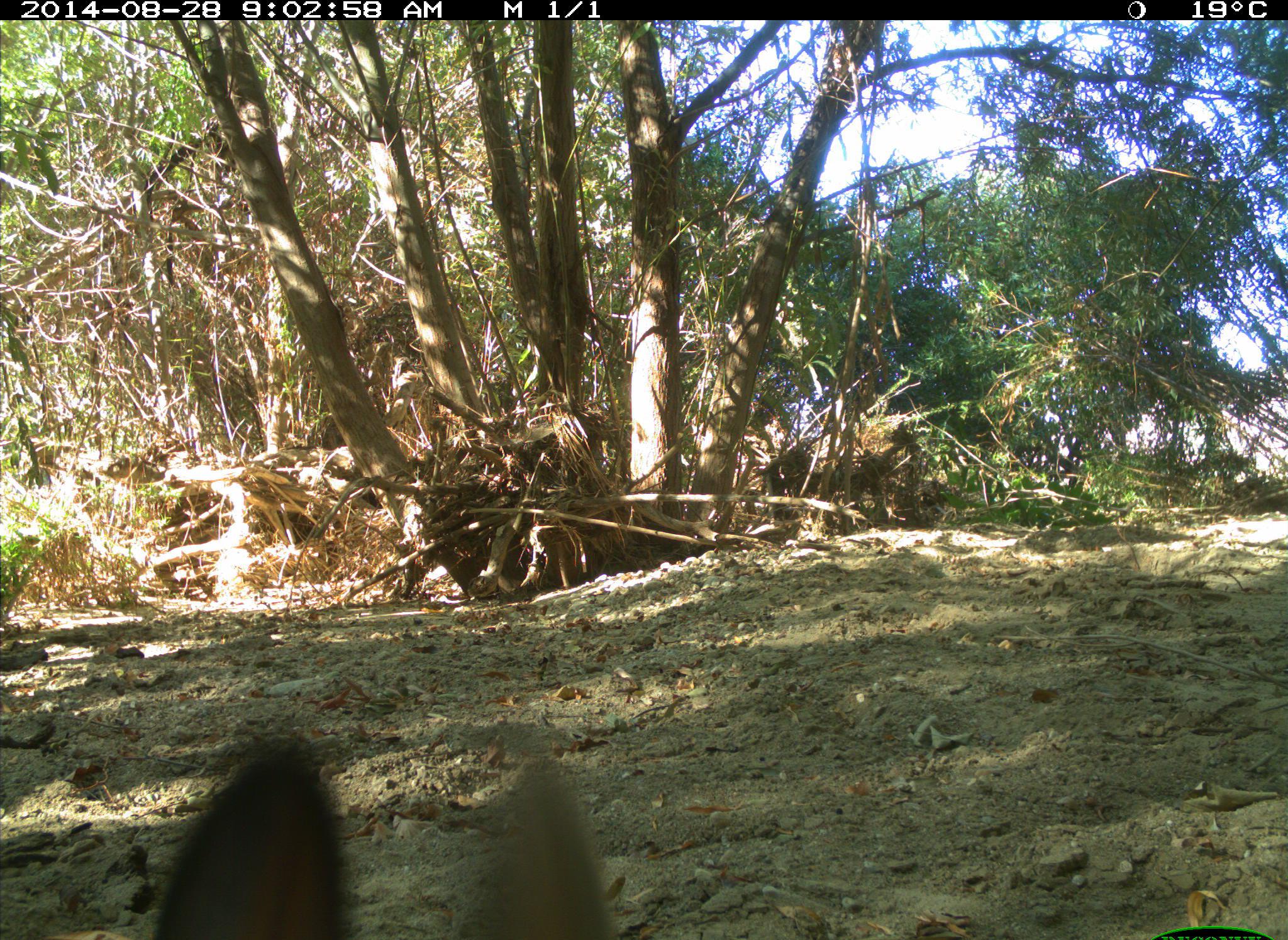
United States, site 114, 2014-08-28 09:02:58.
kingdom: Animalia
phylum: Chordata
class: Mammalia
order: Lagomorpha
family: Leporidae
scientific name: Leporidae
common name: rabbits and hares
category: rabbit